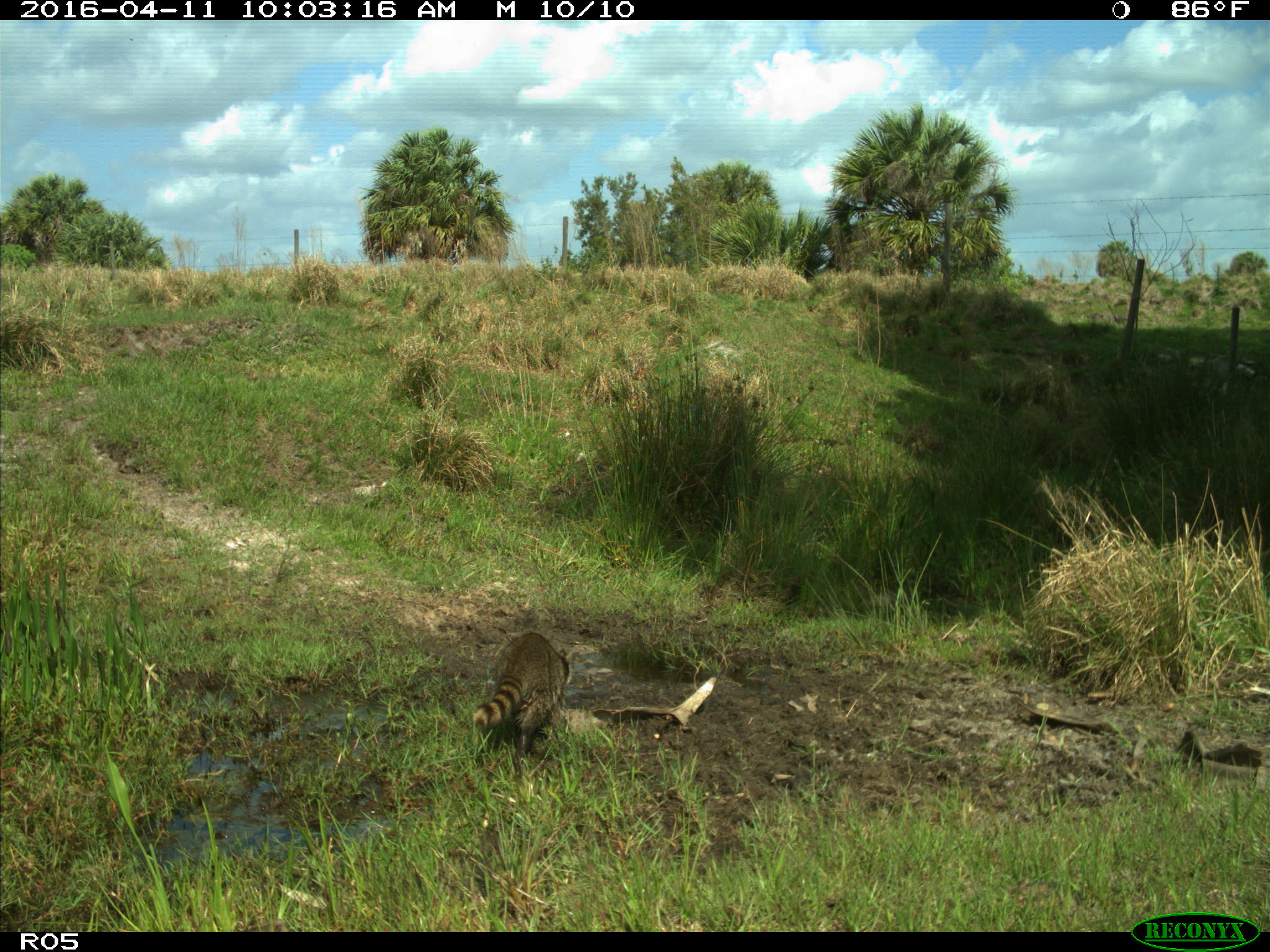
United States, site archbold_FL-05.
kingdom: Animalia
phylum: Chordata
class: Mammalia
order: Carnivora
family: Procyonidae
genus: Procyon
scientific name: Procyon lotor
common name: common raccoon